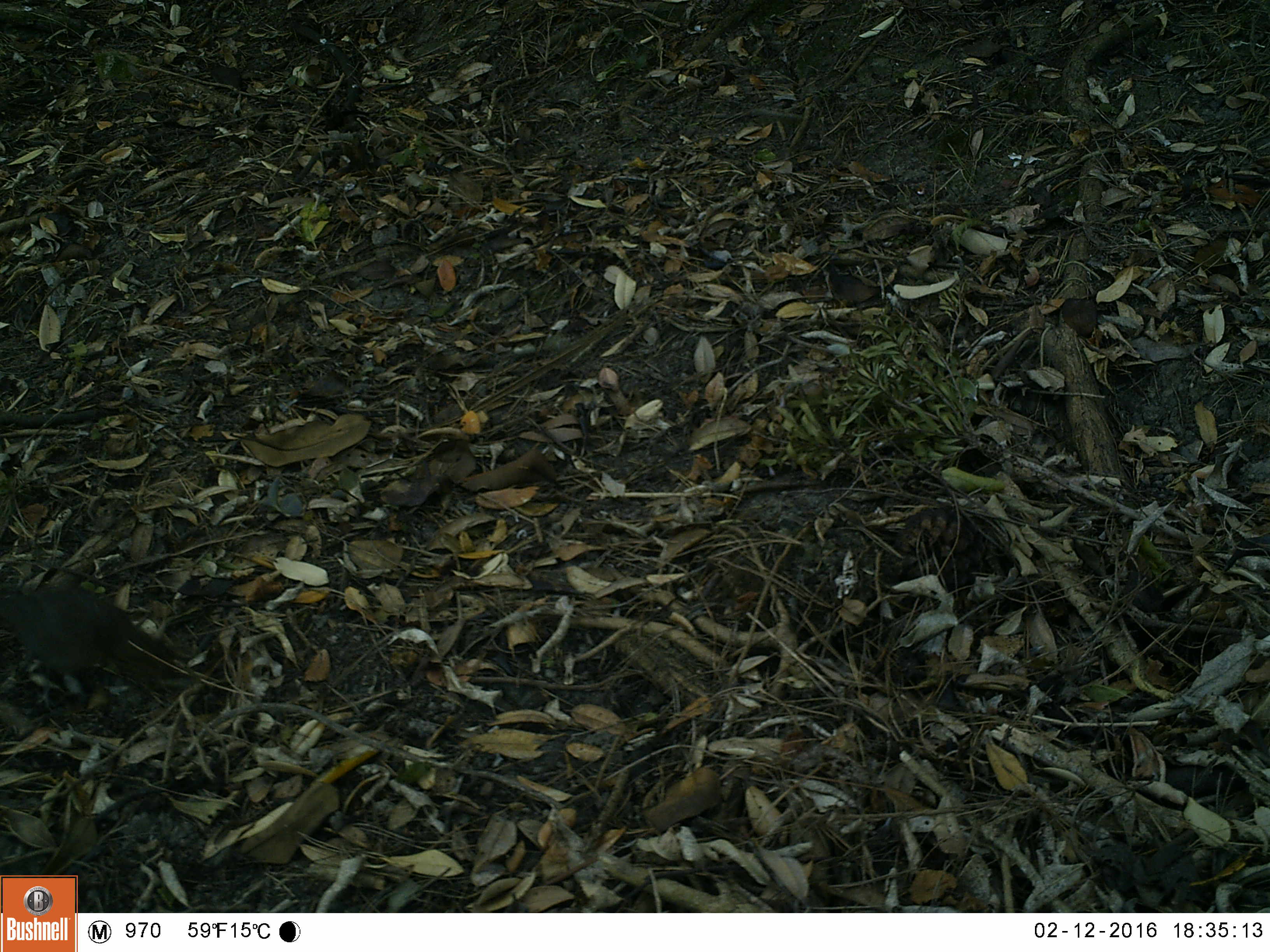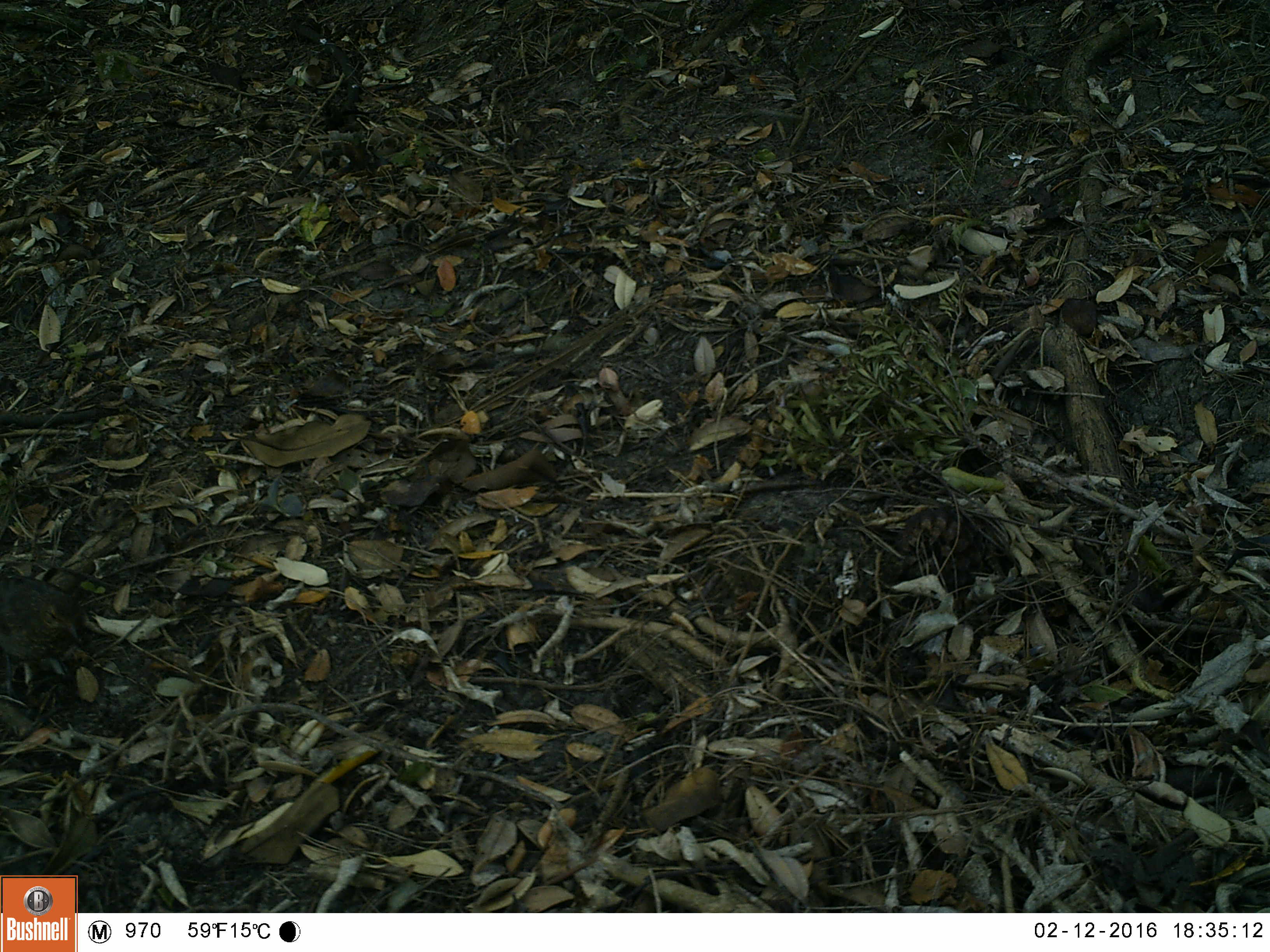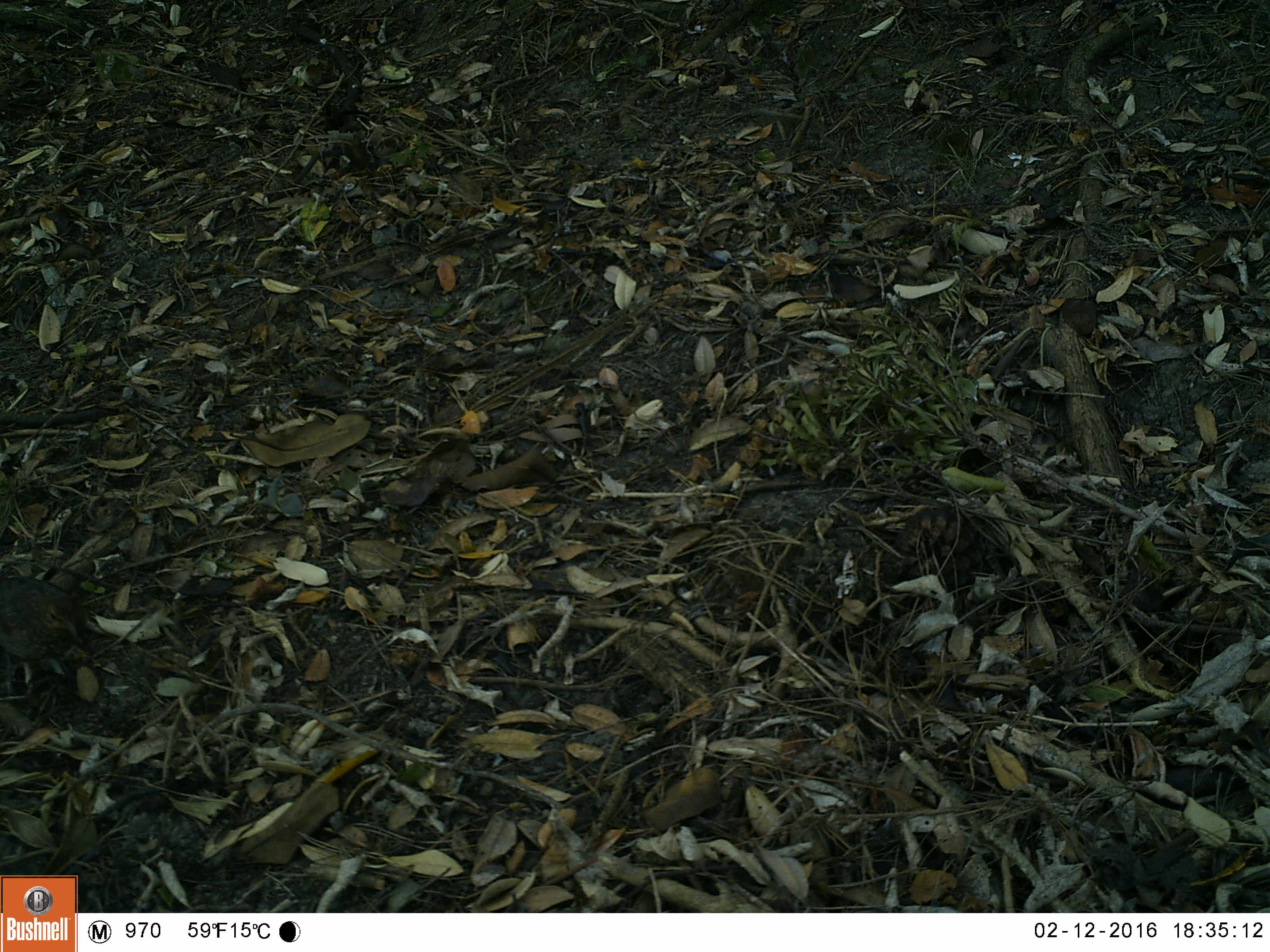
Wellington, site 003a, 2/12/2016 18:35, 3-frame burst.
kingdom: Animalia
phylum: Chordata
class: Aves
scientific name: Aves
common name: bird